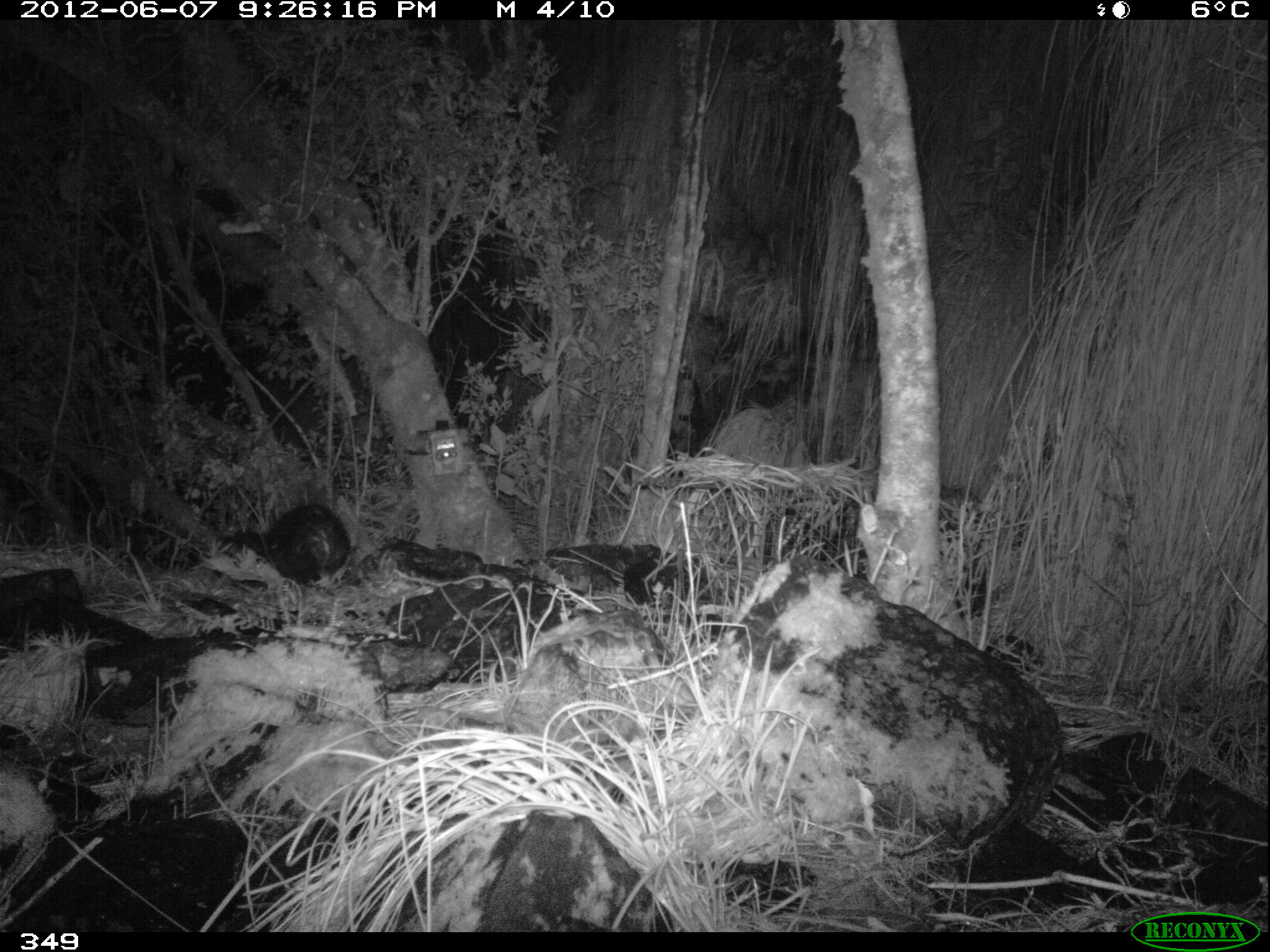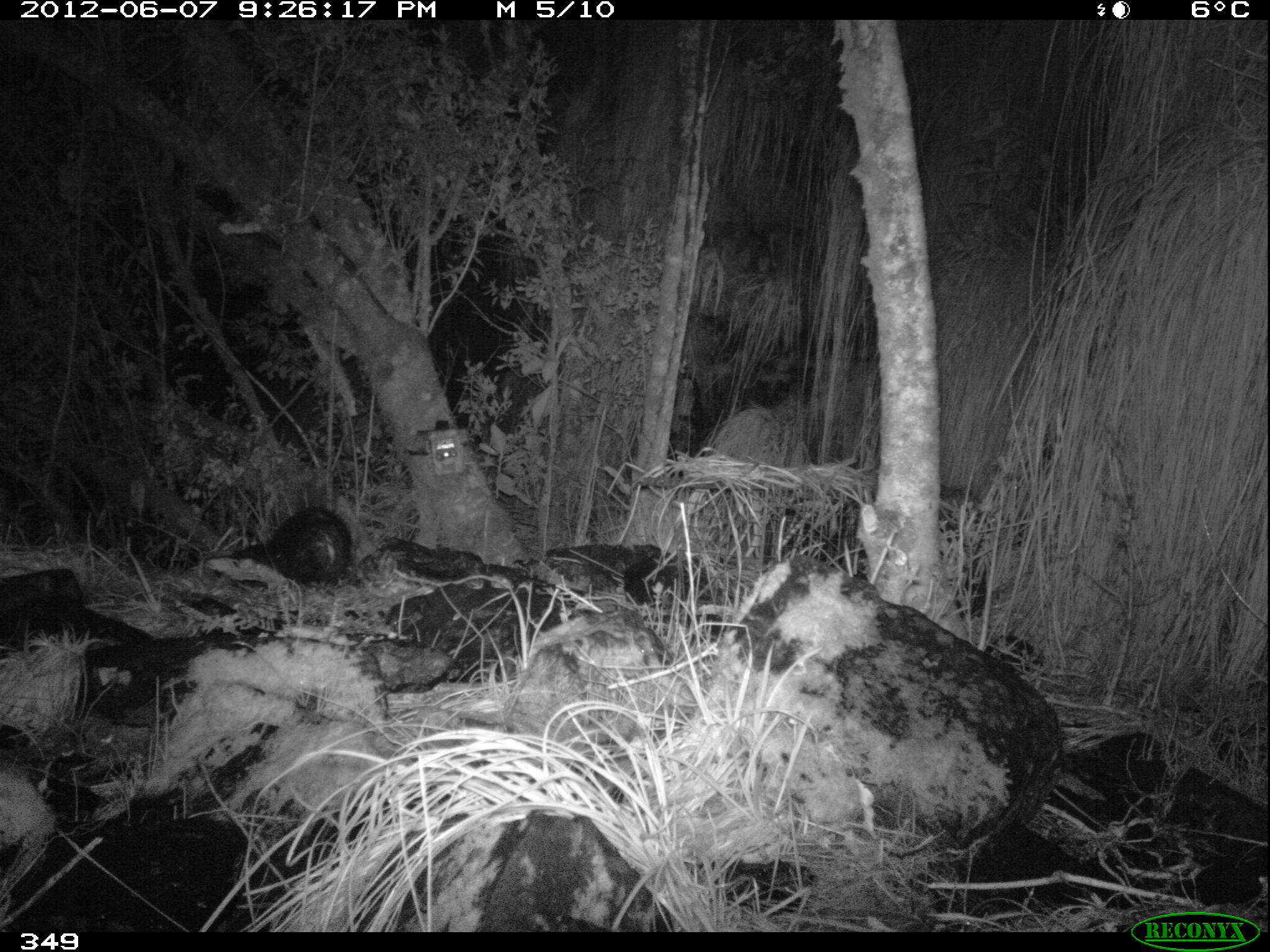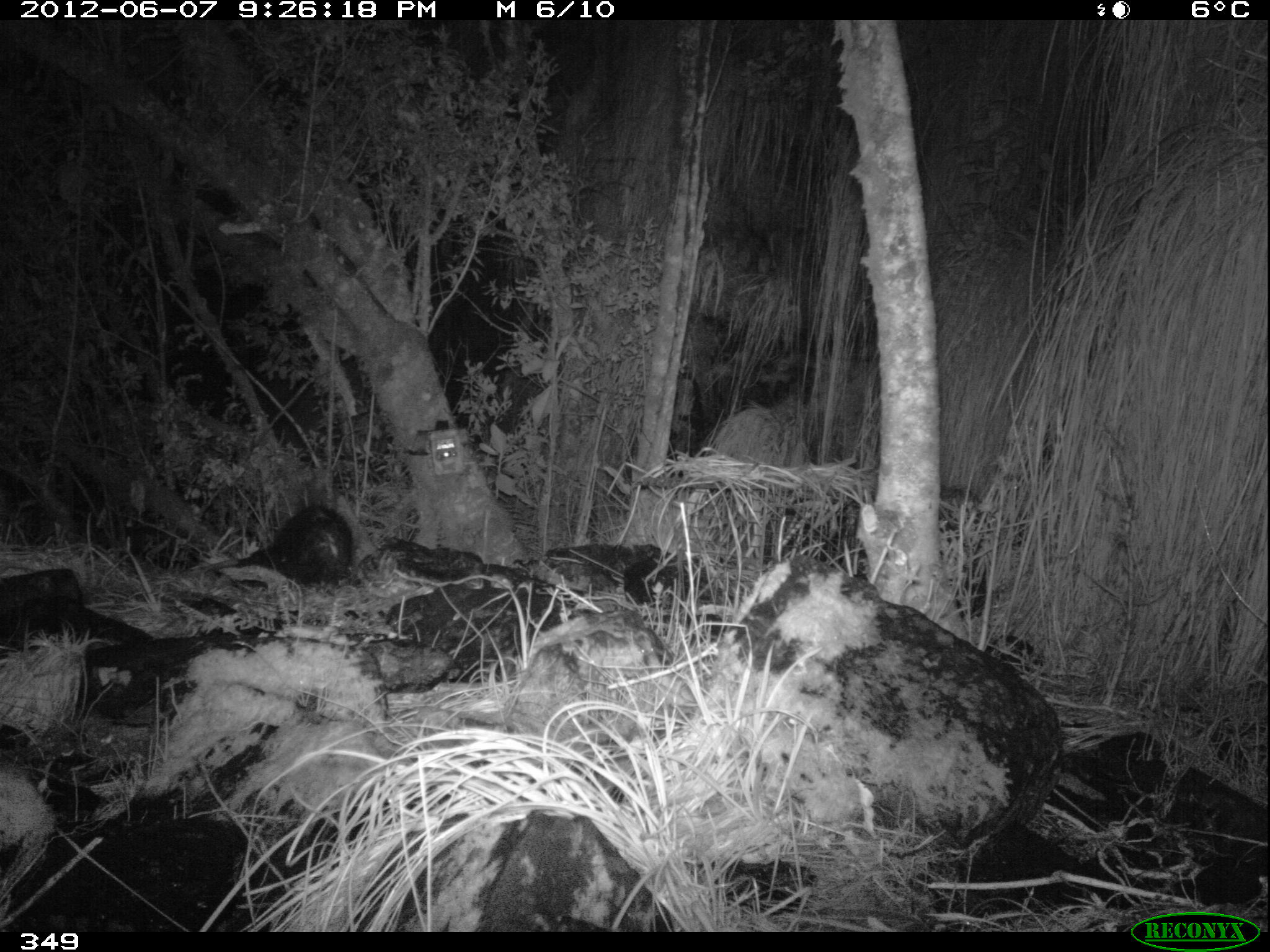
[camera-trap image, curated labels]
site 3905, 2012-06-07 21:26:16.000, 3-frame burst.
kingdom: Animalia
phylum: Chordata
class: Mammalia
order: Didelphimorphia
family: Didelphidae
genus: Didelphis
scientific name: Didelphis pernigra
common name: andean white-eared opossum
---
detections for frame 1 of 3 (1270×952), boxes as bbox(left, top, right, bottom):
didelphis pernigra: bbox(214, 501, 351, 588)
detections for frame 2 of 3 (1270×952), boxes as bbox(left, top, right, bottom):
didelphis pernigra: bbox(204, 507, 354, 596)